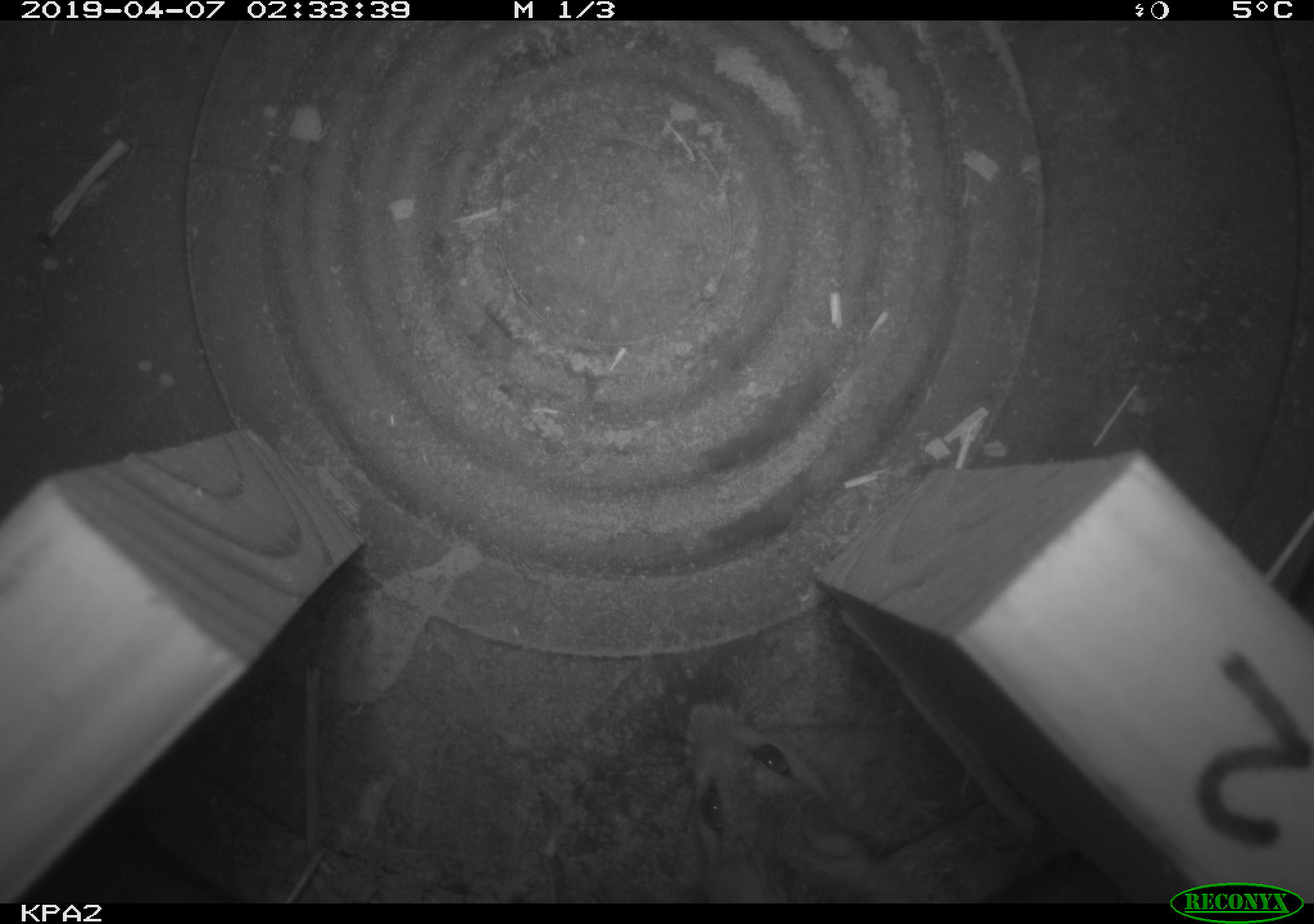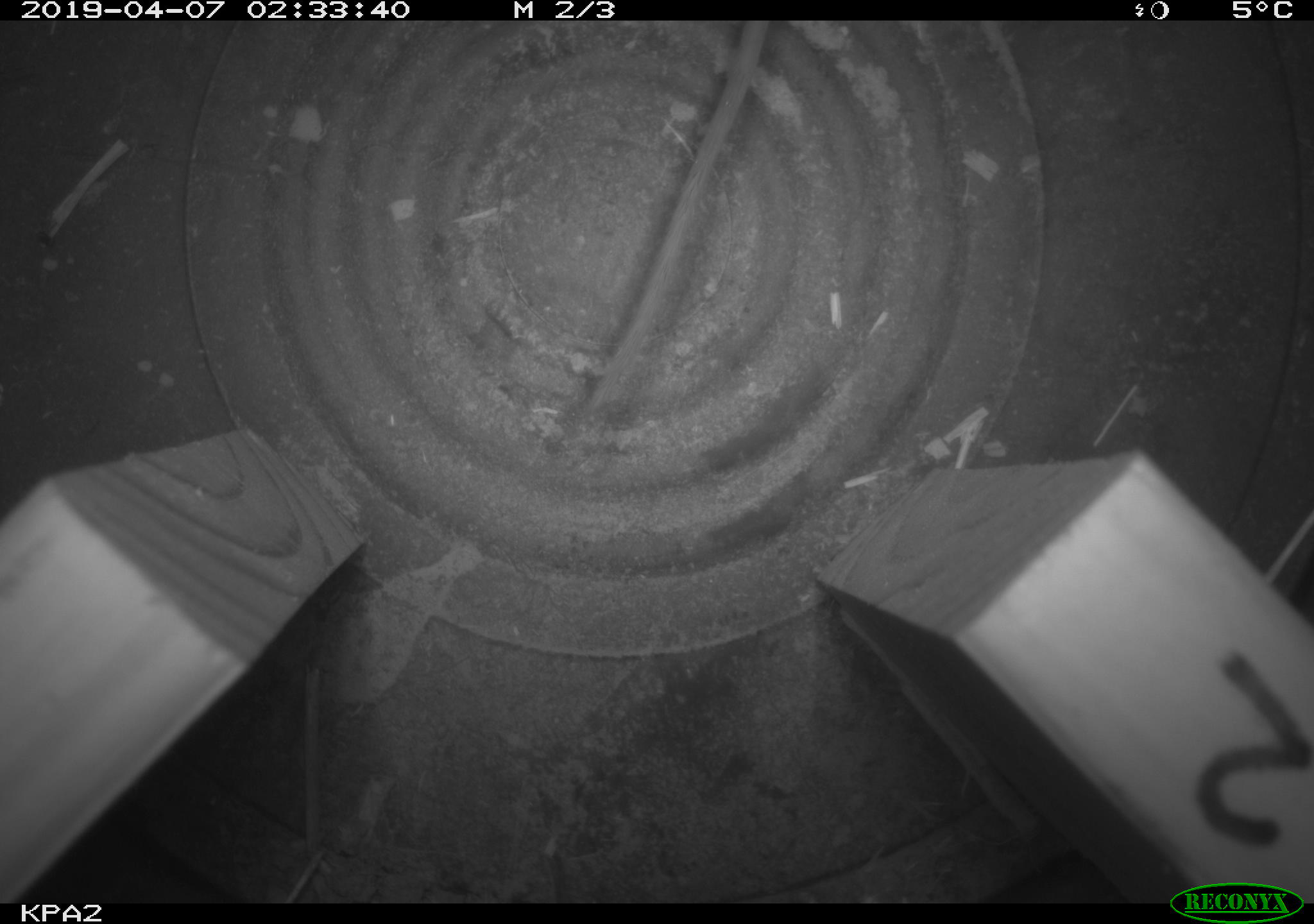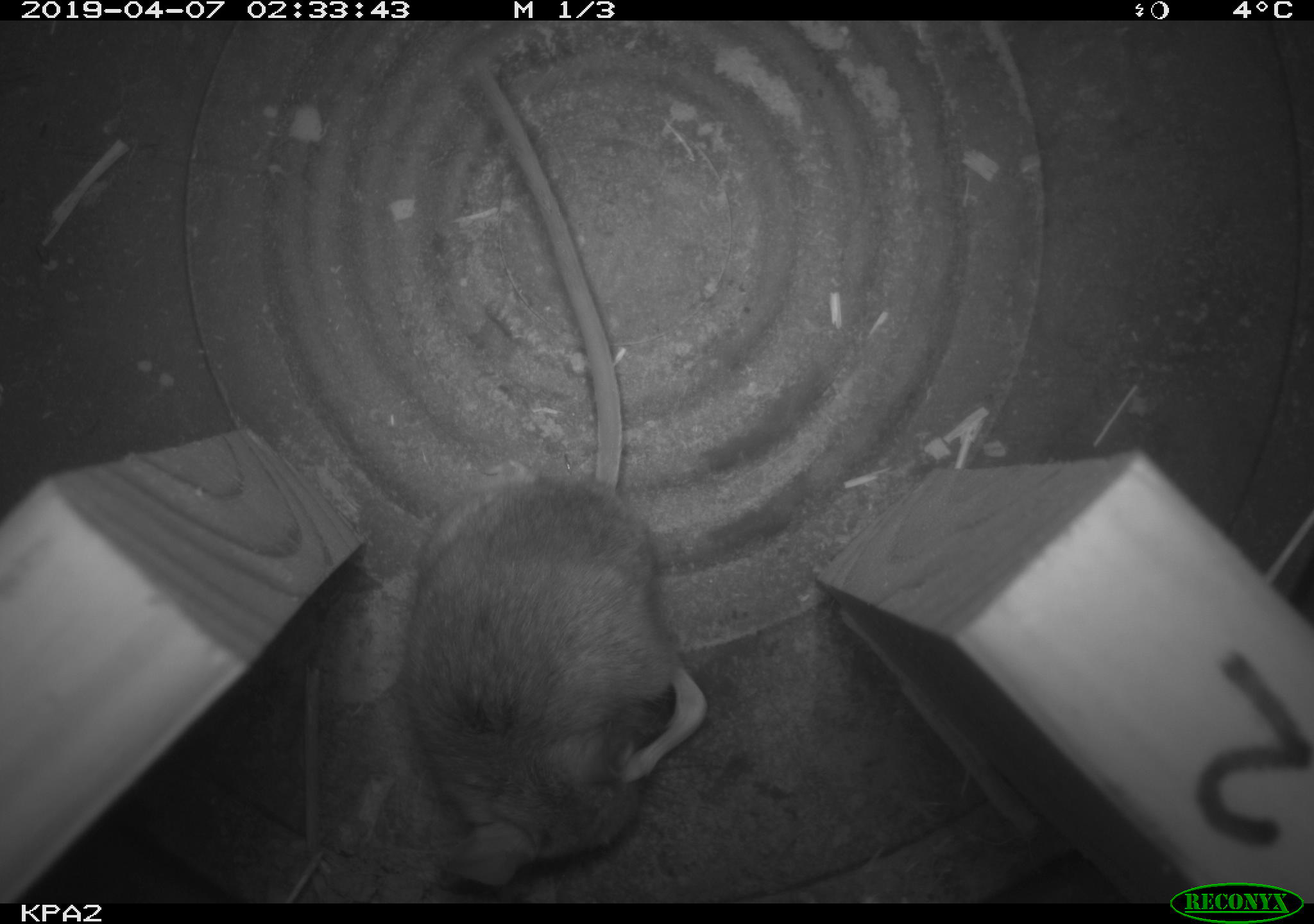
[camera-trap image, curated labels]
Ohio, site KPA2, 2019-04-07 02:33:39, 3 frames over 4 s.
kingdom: Animalia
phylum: Chordata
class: Mammalia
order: Rodentia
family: Cricetidae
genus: Peromyscus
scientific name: Peromyscus leucopus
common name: white-footed mouse